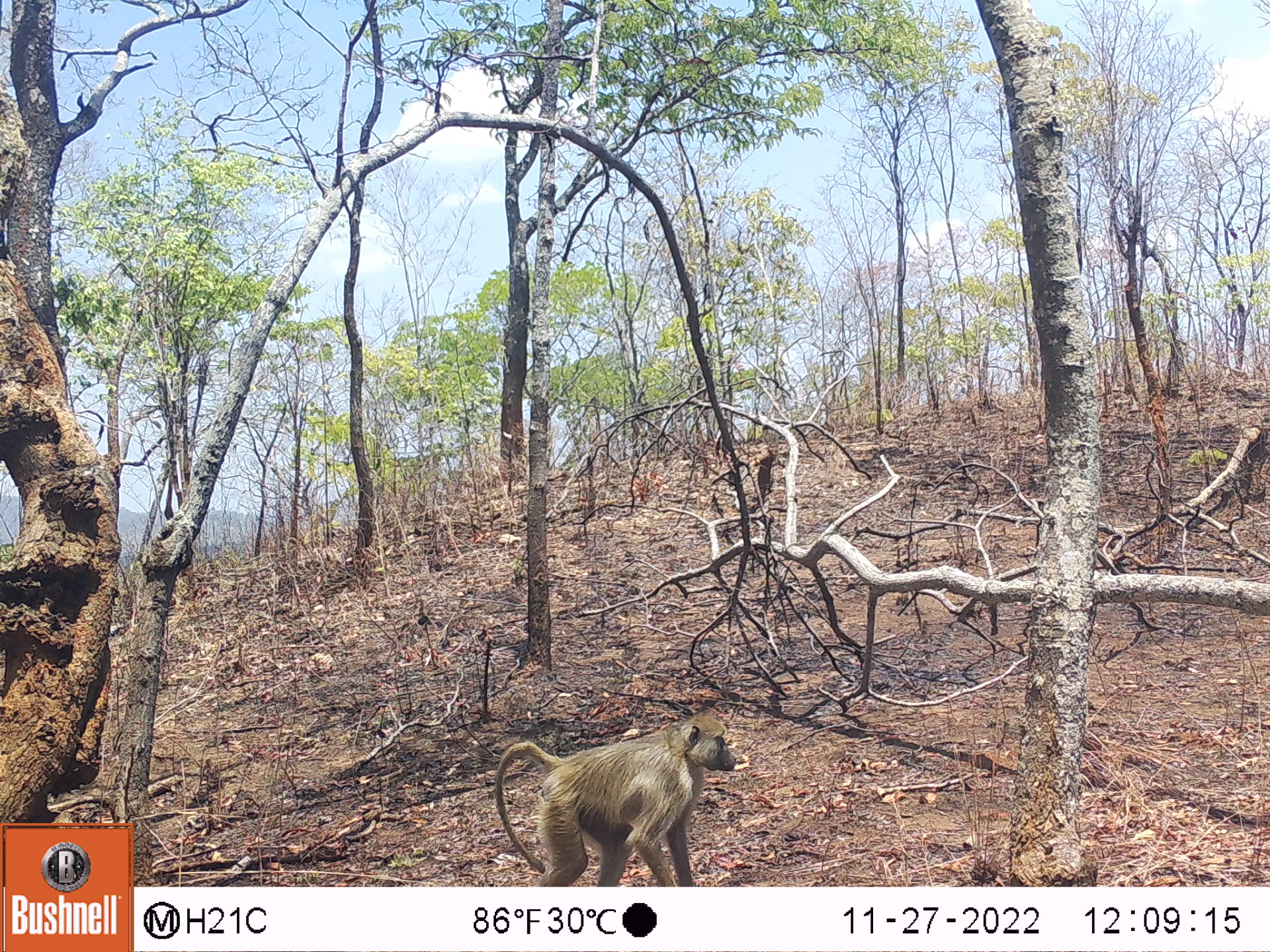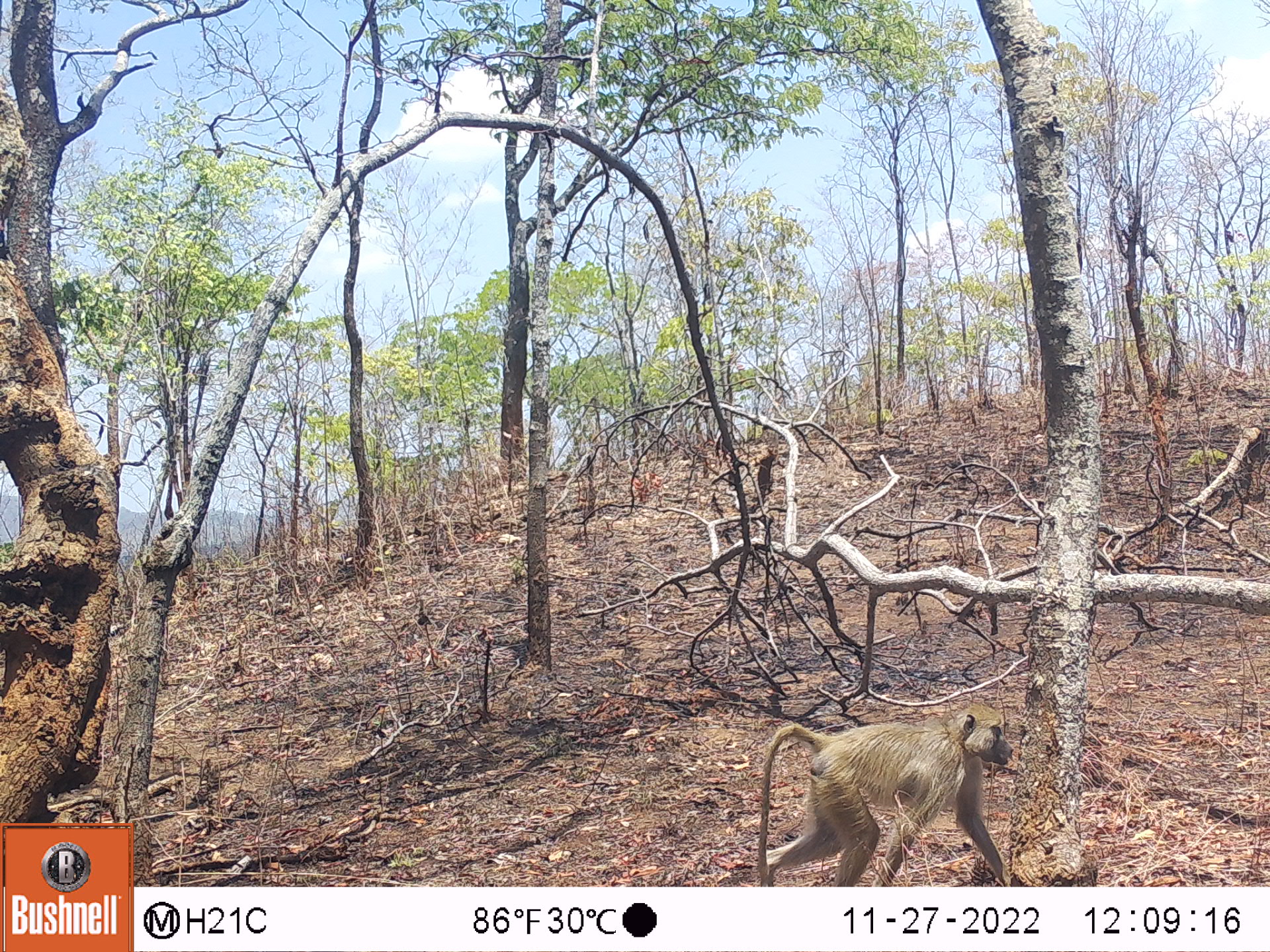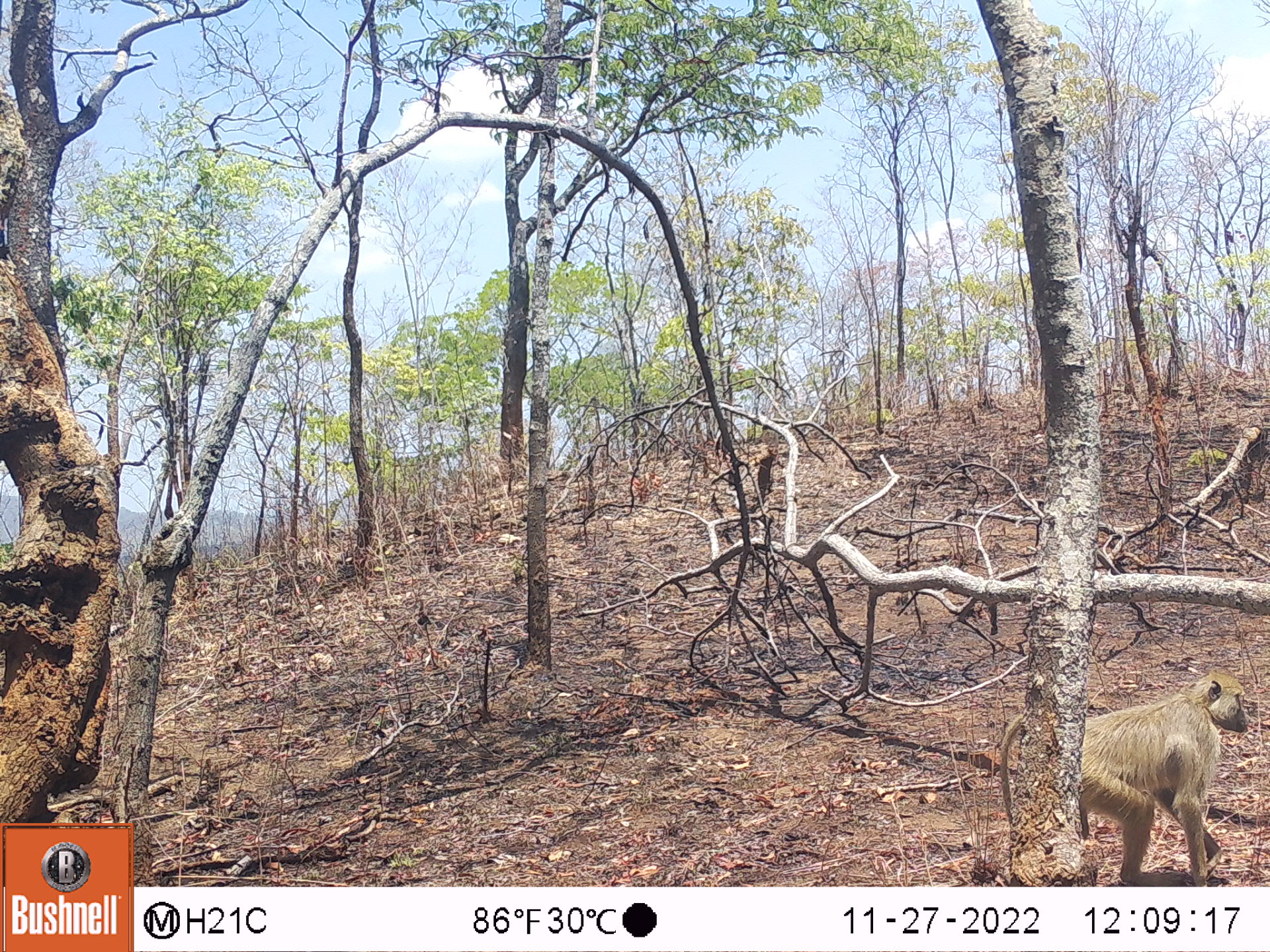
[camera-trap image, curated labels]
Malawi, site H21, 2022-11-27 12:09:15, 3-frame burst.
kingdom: Animalia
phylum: Chordata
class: Mammalia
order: Primates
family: Cercopithecidae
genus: Papio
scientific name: Papio cynocephalus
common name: yellow baboon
Yellow baboon (Papio cynocephalus), count 1.